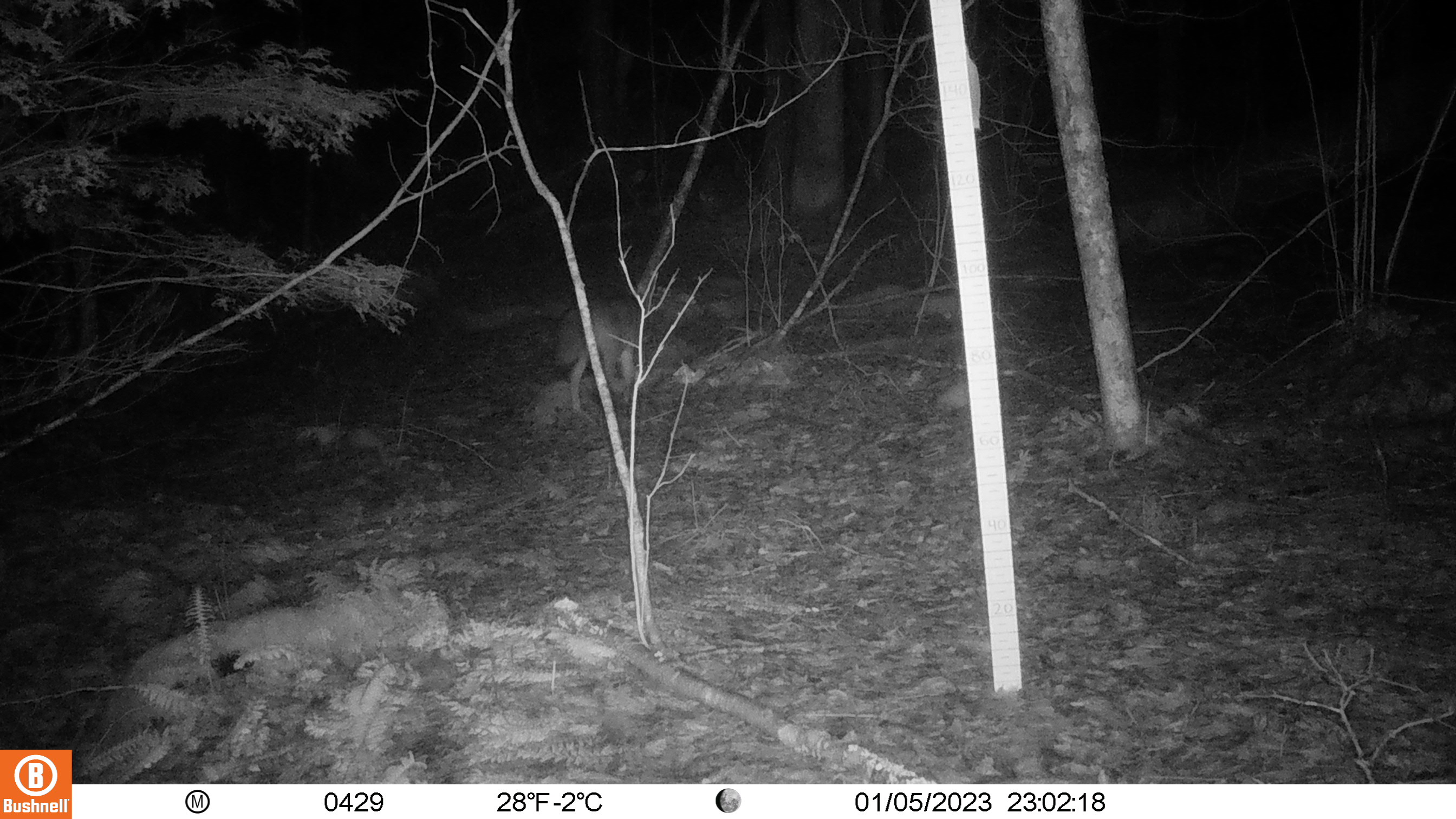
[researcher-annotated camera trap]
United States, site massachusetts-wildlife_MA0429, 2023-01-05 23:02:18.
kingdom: Animalia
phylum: Chordata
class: Mammalia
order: Carnivora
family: Canidae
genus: Canis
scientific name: Canis latrans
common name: coyote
Coyote (Canis latrans).